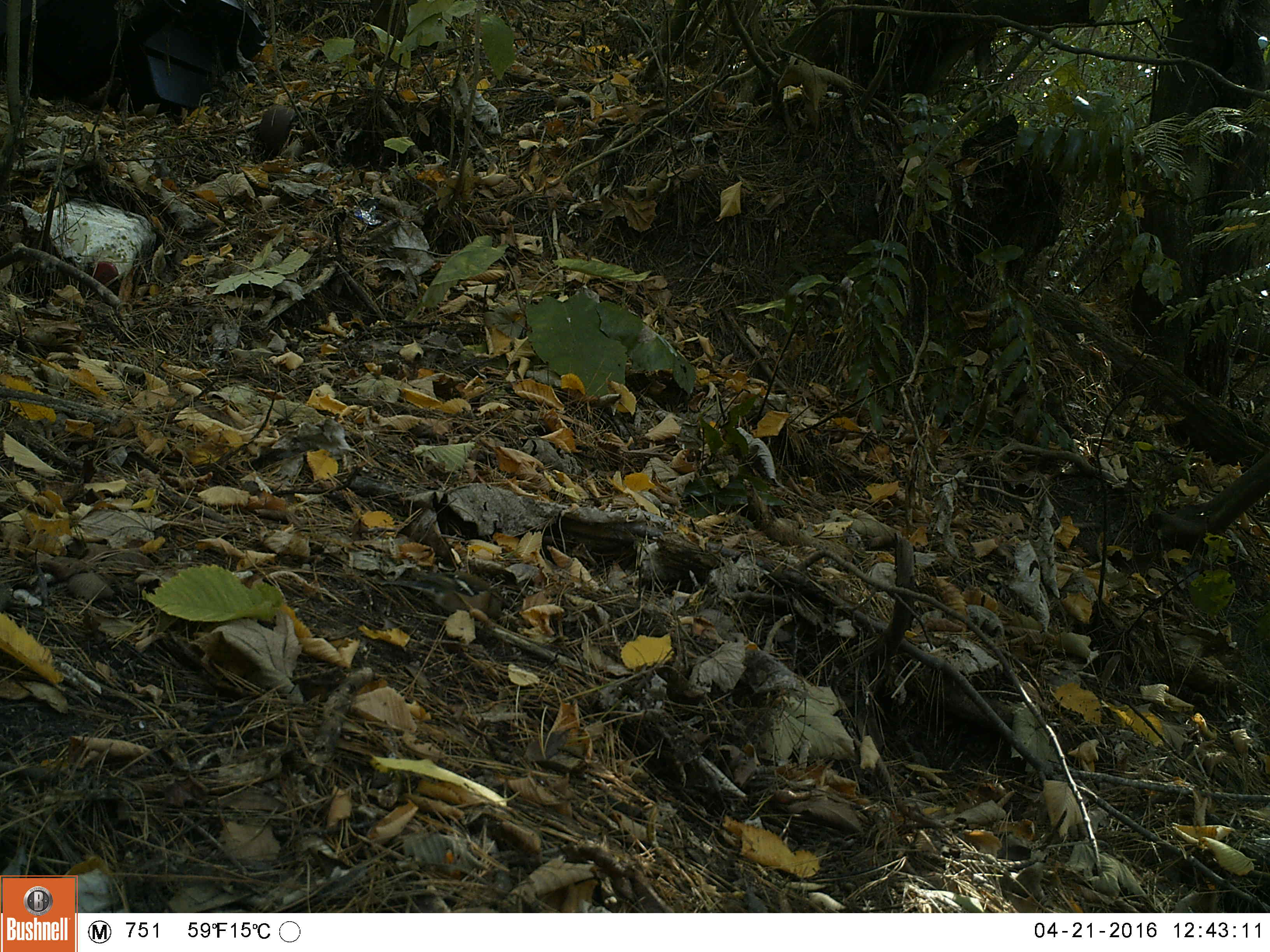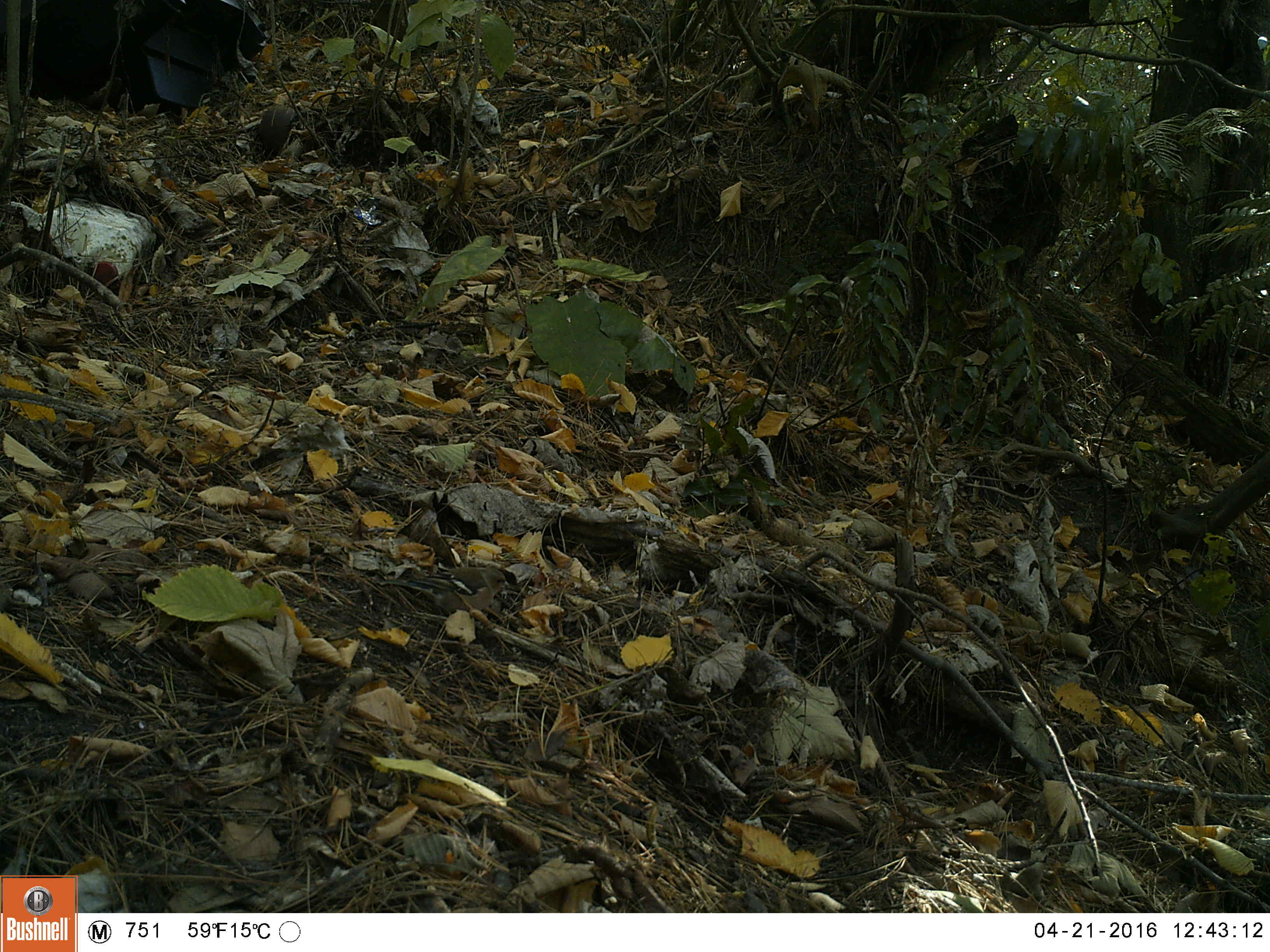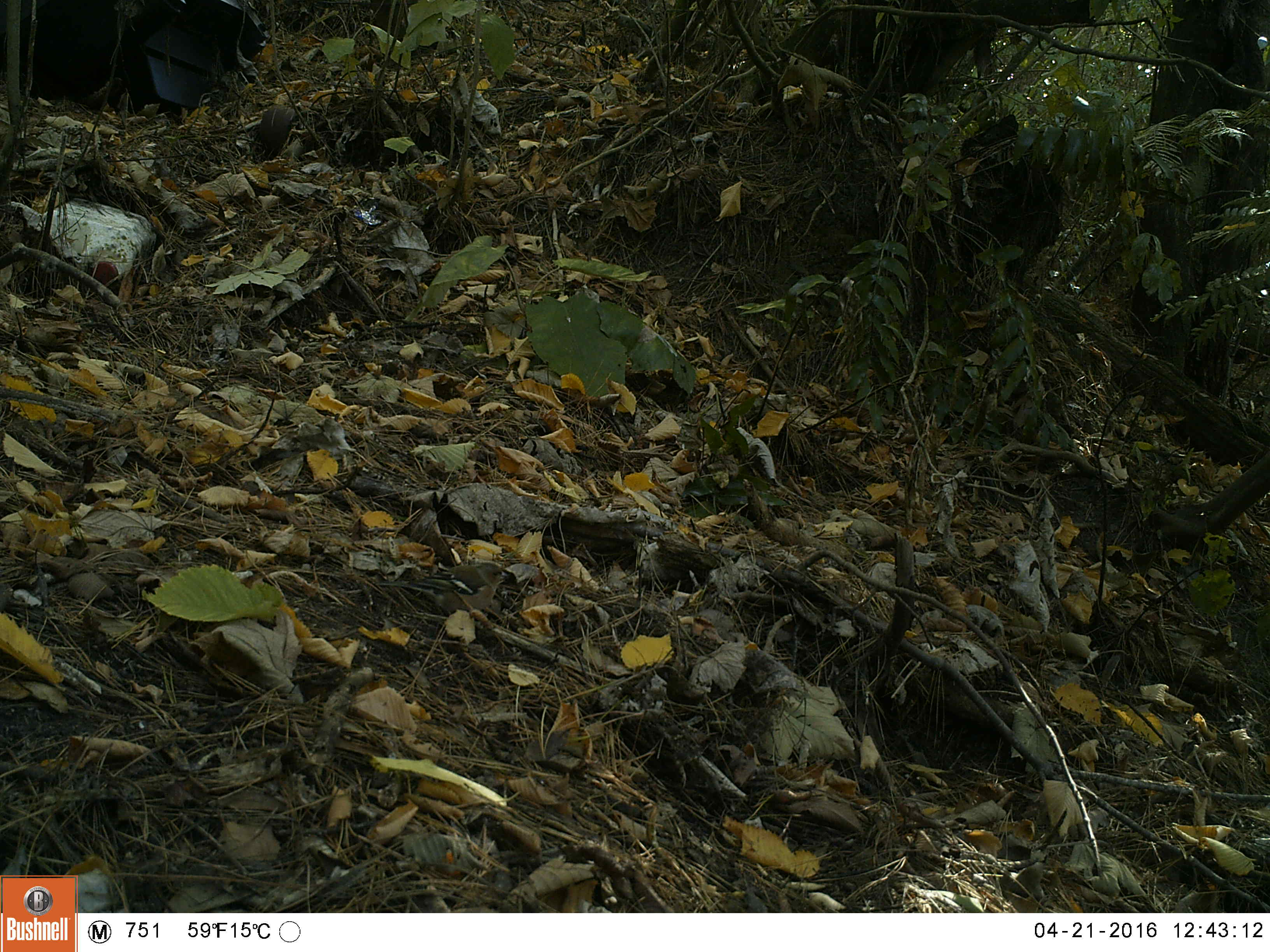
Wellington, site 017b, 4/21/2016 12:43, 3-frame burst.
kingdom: Animalia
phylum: Chordata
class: Aves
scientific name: Aves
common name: bird